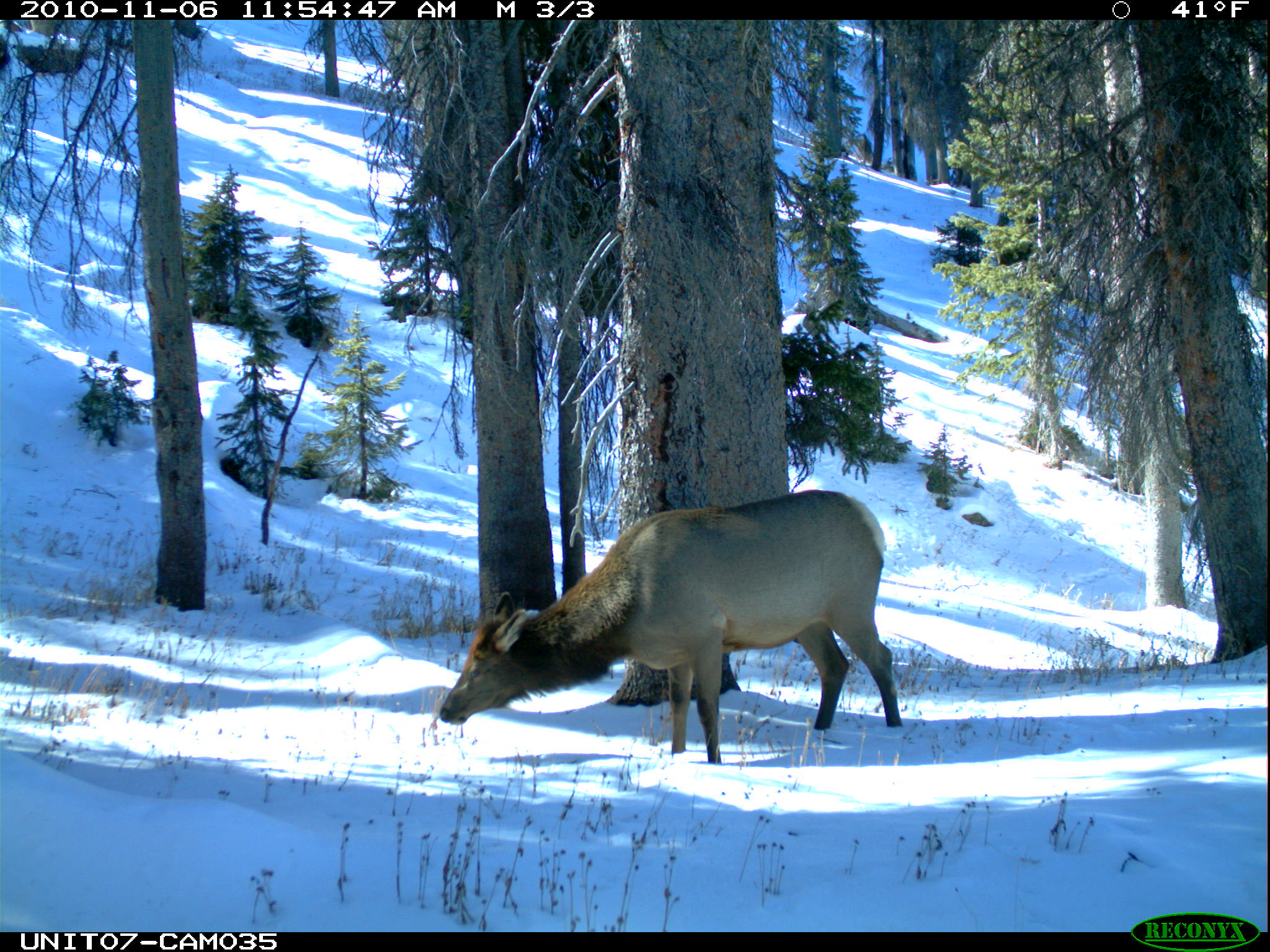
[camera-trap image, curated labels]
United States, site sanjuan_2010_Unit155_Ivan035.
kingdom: Animalia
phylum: Chordata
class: Mammalia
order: Artiodactyla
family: Cervidae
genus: Cervus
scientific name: Cervus elaphus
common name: red deer